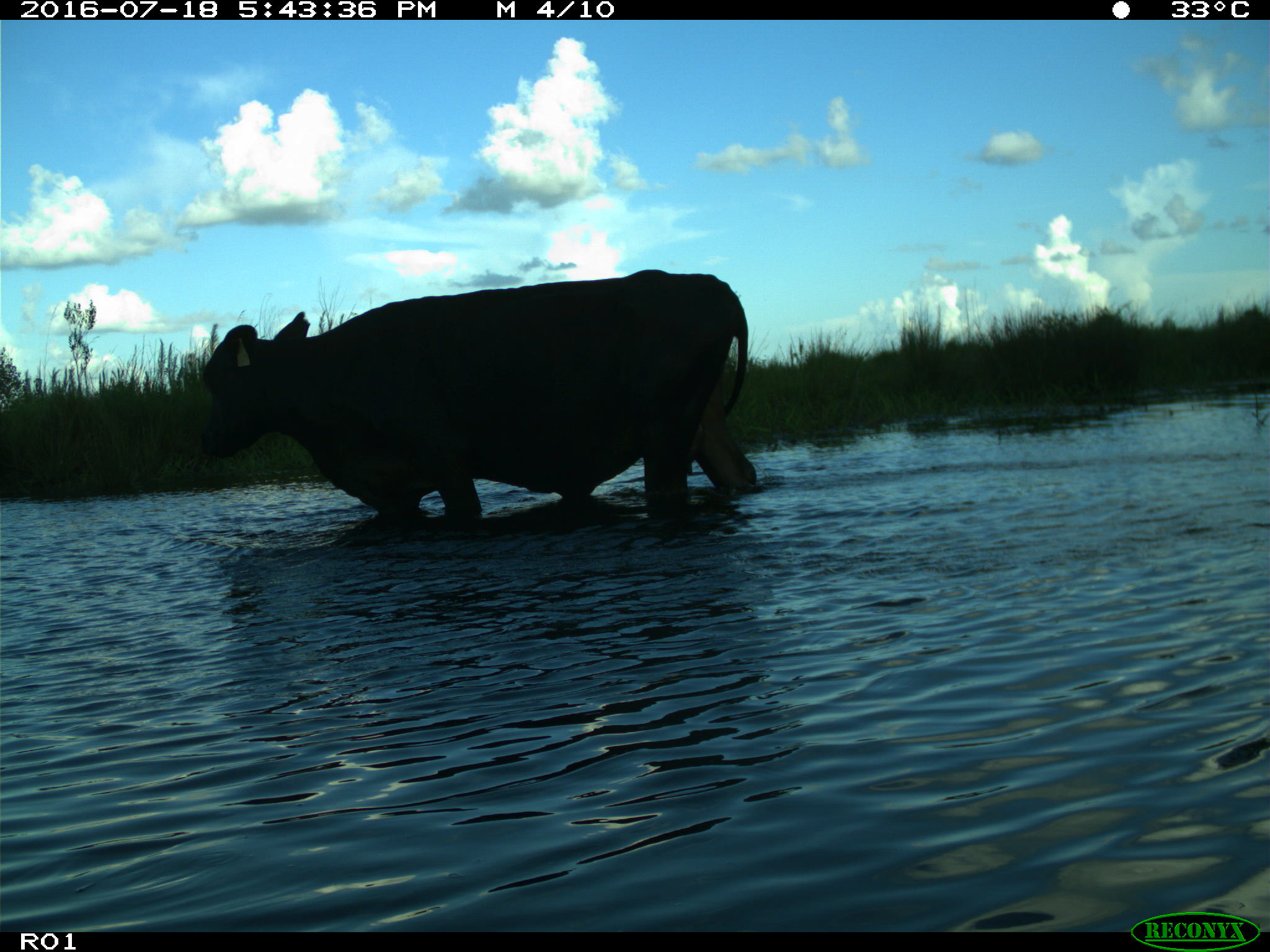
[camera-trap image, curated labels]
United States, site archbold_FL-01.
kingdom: Animalia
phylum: Chordata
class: Mammalia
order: Artiodactyla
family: Bovidae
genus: Bos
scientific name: Bos taurus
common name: domestic cow